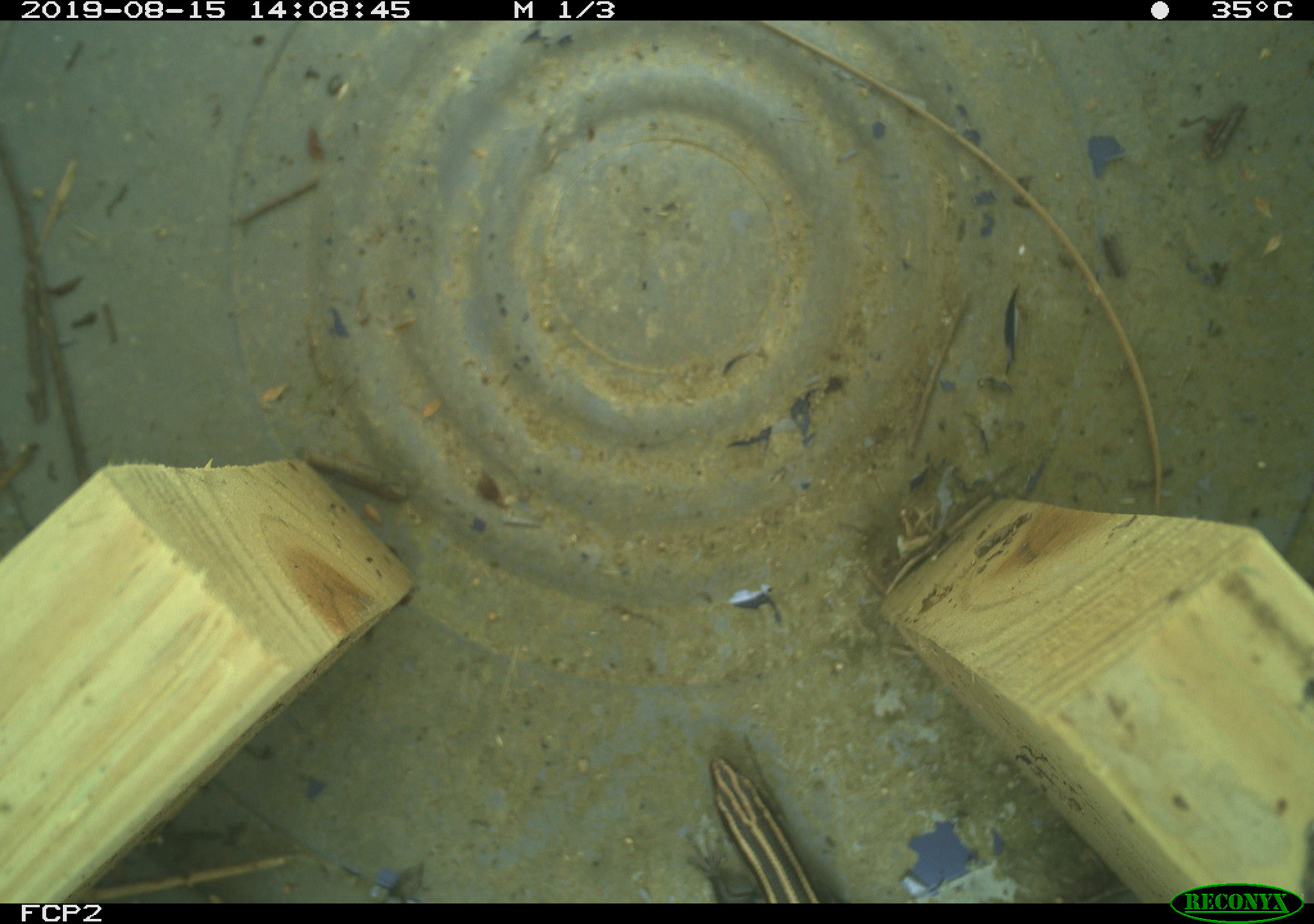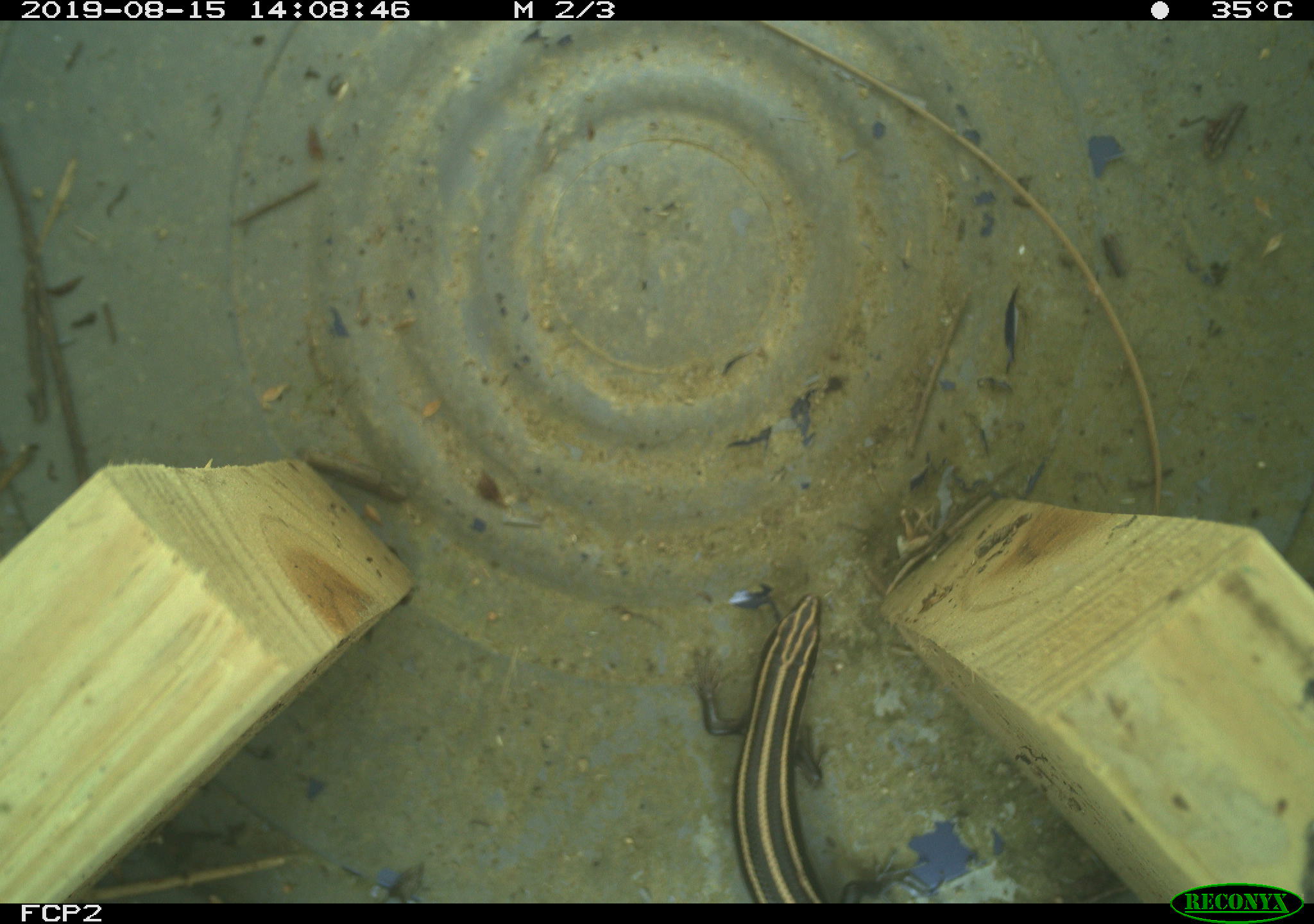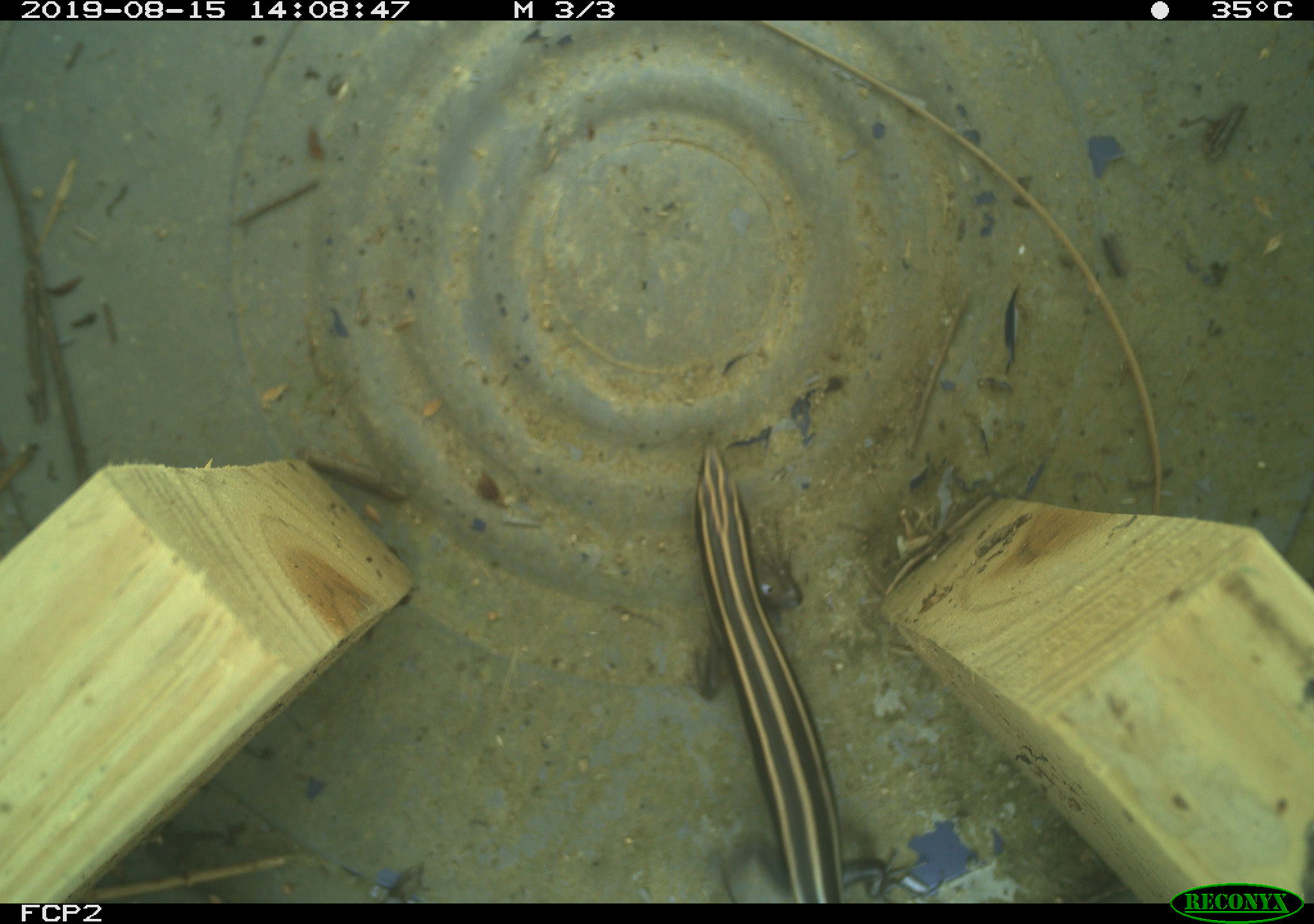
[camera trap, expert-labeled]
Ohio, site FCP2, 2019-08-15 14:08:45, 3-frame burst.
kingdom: Animalia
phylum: Chordata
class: Reptilia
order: Squamata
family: Scincidae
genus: Plestiodon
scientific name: Plestiodon fasciatus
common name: common five-lined skink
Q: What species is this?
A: Common five-lined skink (Plestiodon fasciatus).